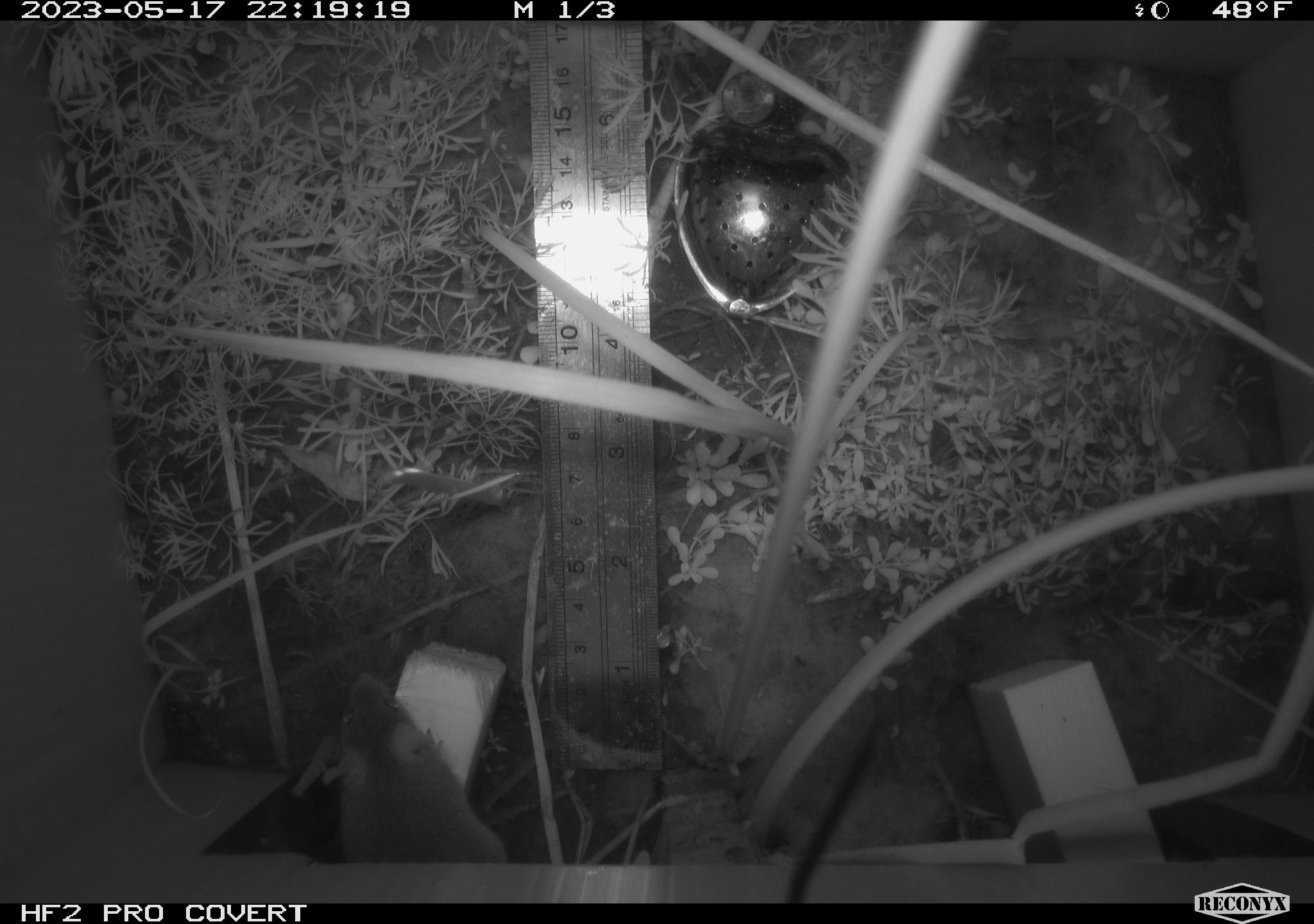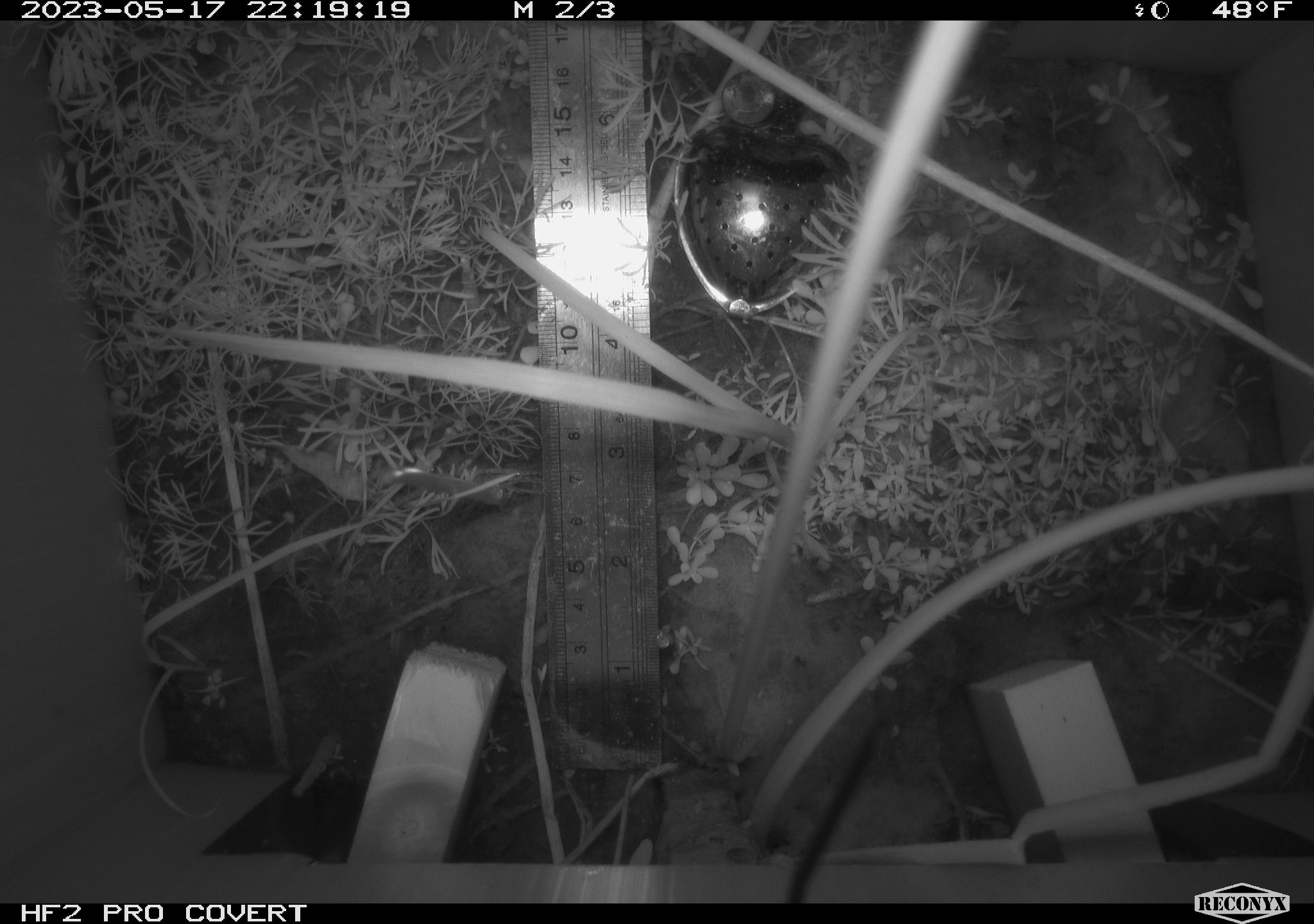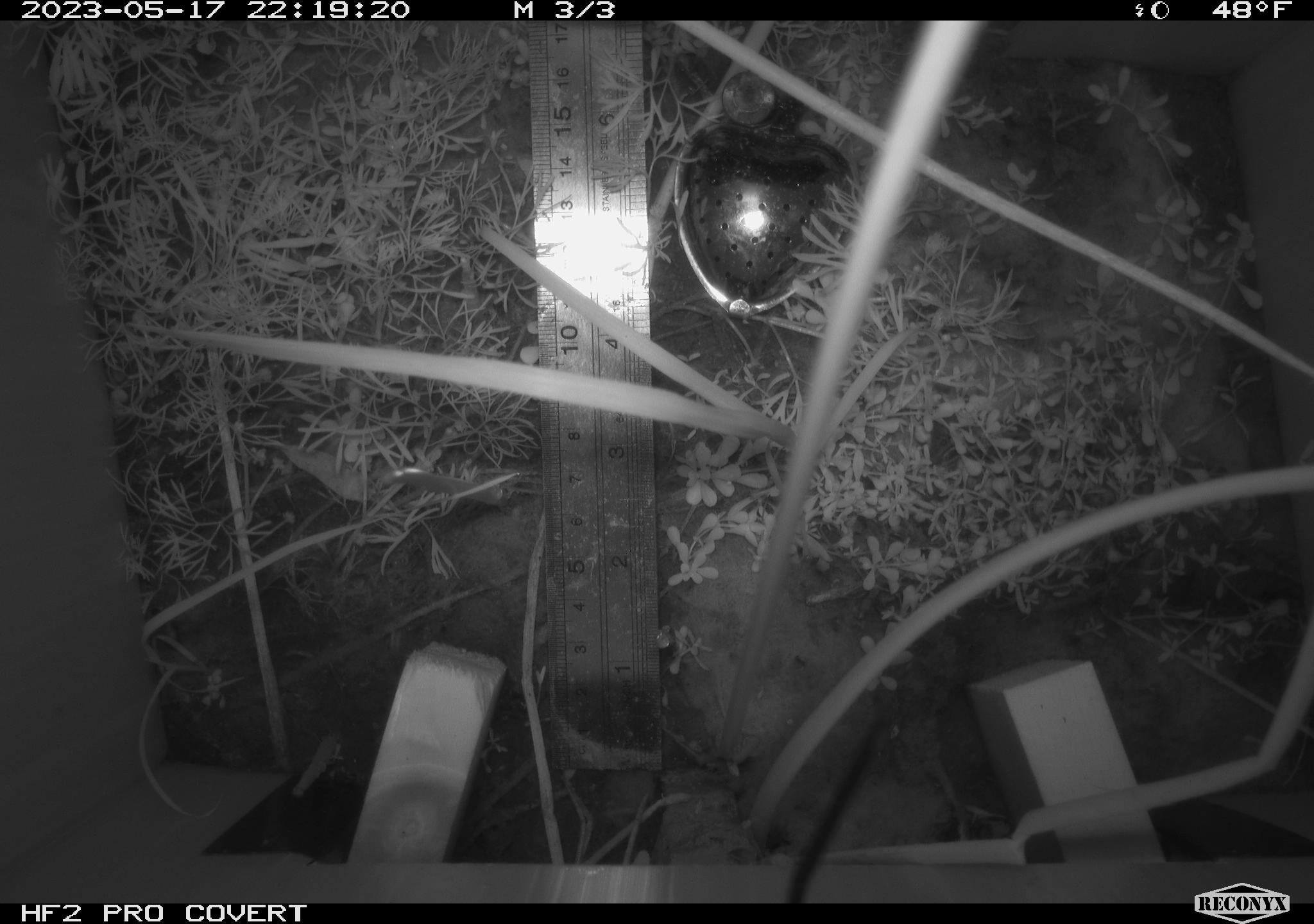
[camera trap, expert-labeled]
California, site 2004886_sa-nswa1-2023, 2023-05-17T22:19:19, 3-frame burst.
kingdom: Animalia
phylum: Chordata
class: Mammalia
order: Rodentia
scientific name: Rodentia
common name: mouse species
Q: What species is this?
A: Mouse species (Rodentia).